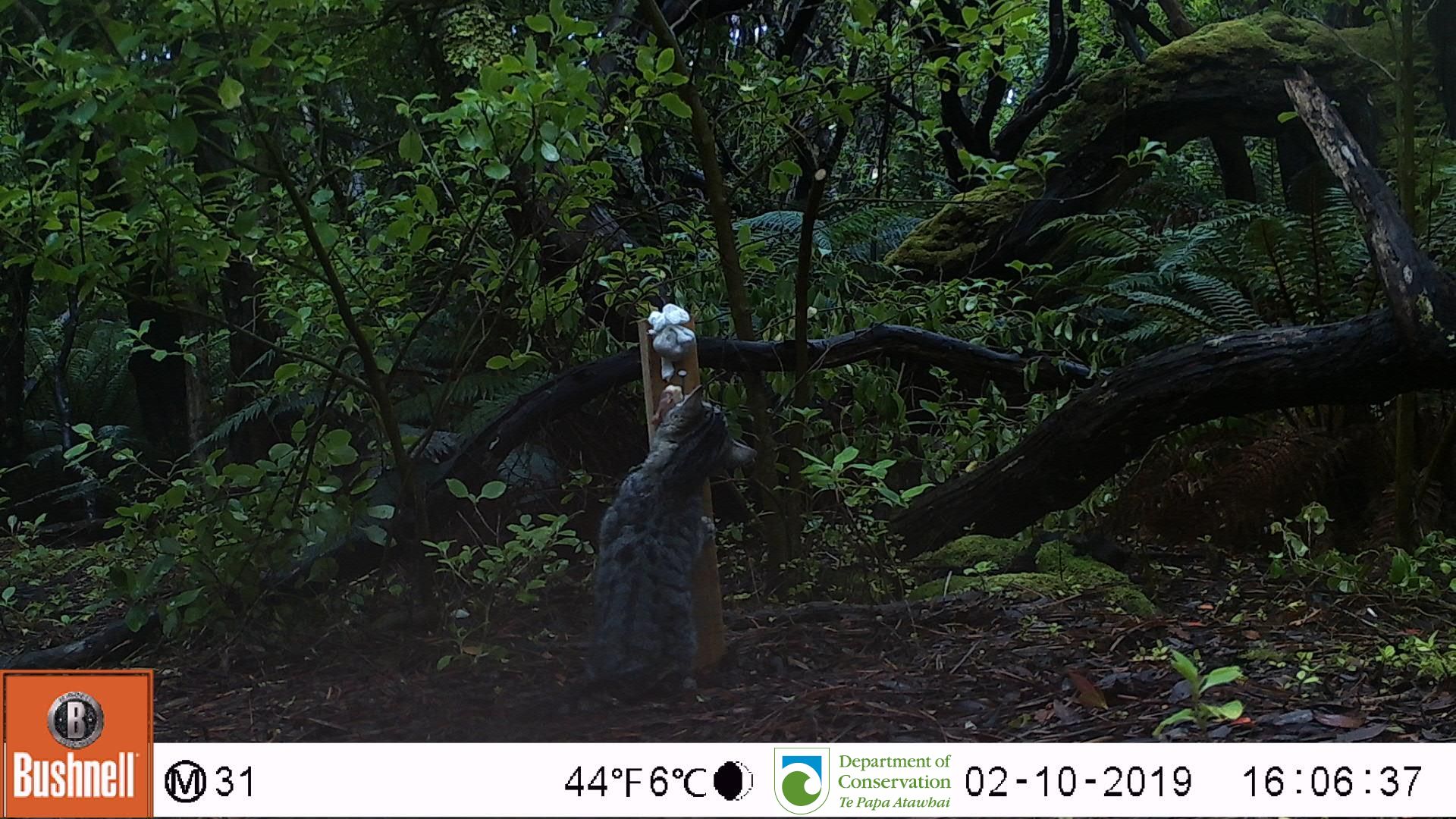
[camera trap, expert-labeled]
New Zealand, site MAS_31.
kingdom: Animalia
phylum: Chordata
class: Mammalia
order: Carnivora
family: Felidae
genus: Felis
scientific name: Felis catus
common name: domestic cat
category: cat